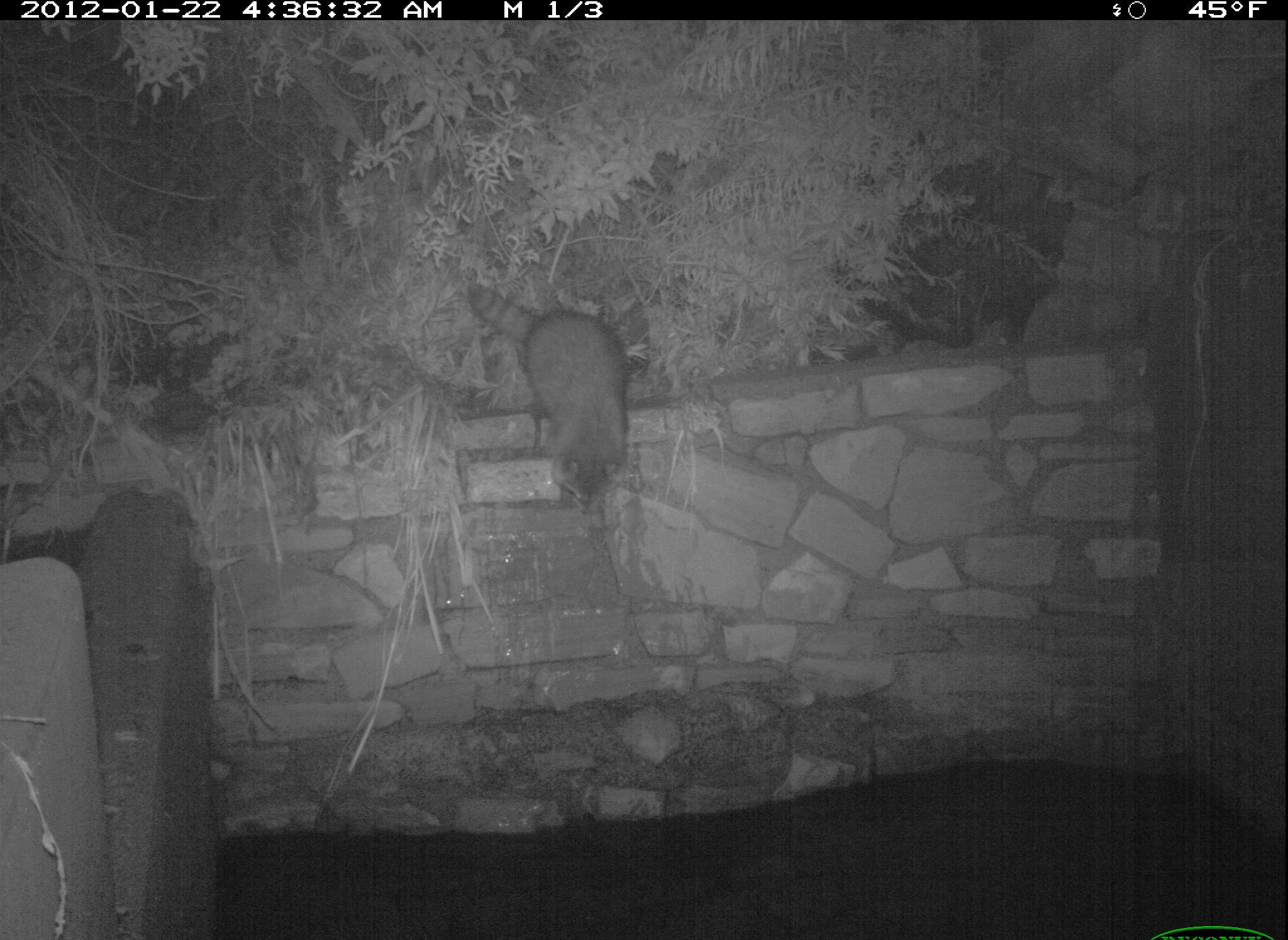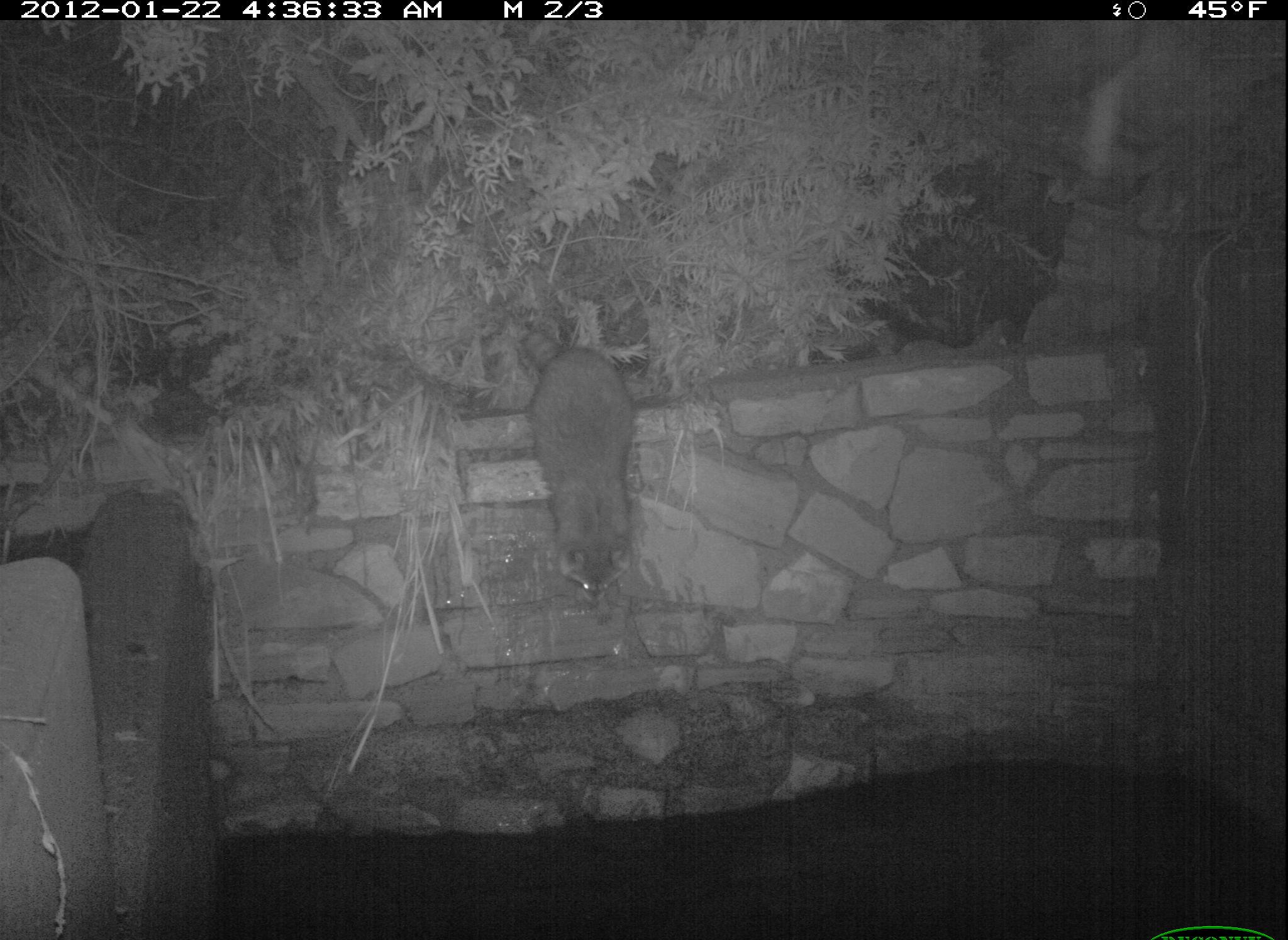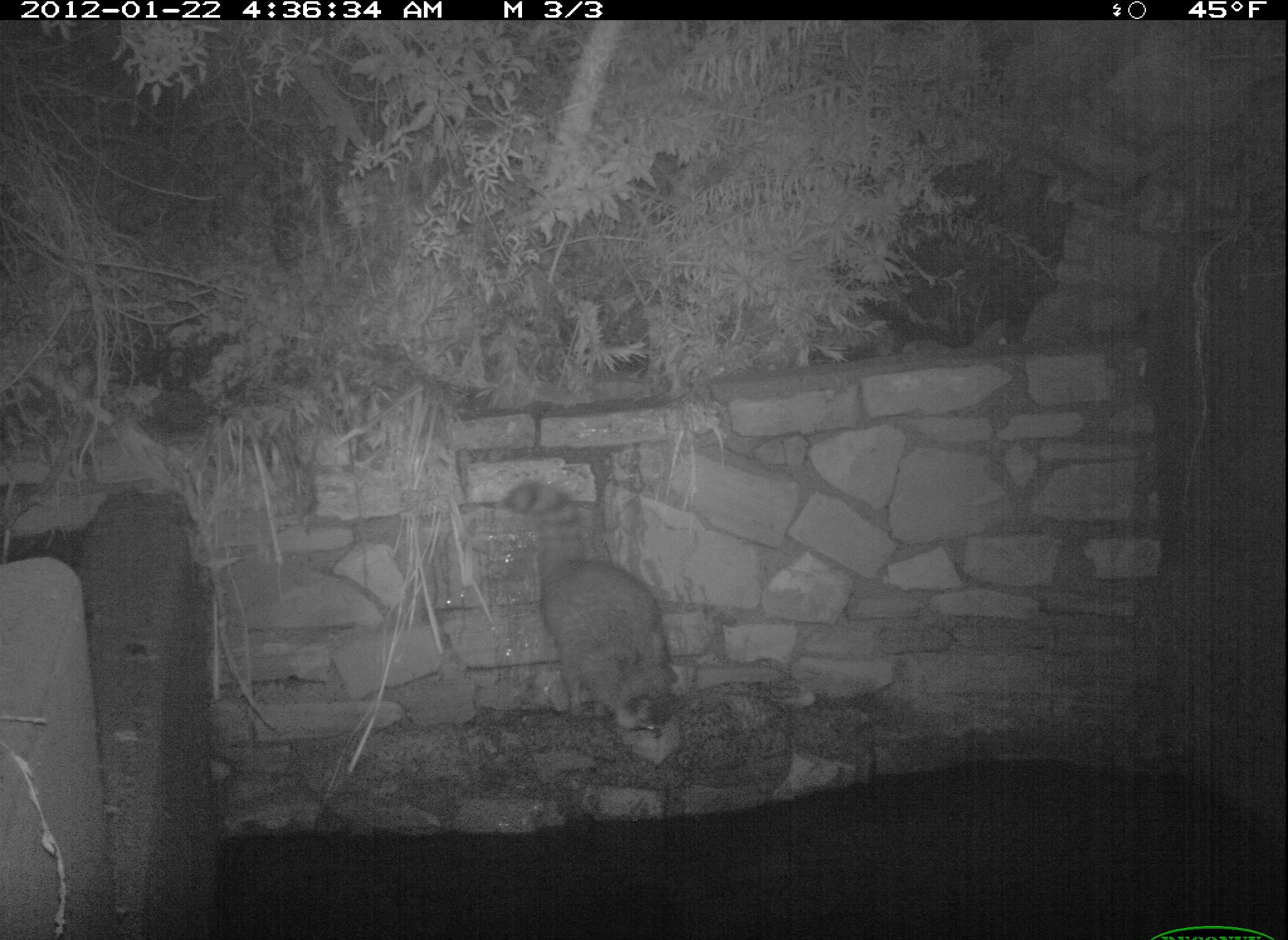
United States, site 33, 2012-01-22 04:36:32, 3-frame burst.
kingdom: Animalia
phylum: Chordata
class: Mammalia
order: Carnivora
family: Procyonidae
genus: Procyon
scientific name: Procyon lotor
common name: raccoon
Raccoon (Procyon lotor).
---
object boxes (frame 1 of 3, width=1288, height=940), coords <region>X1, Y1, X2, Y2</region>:
raccoon: <region>457, 272, 649, 512</region>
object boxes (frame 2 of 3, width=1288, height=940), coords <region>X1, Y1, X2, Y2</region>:
raccoon: <region>502, 312, 636, 604</region>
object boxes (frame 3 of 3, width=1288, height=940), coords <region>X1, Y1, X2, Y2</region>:
raccoon: <region>506, 482, 694, 759</region>